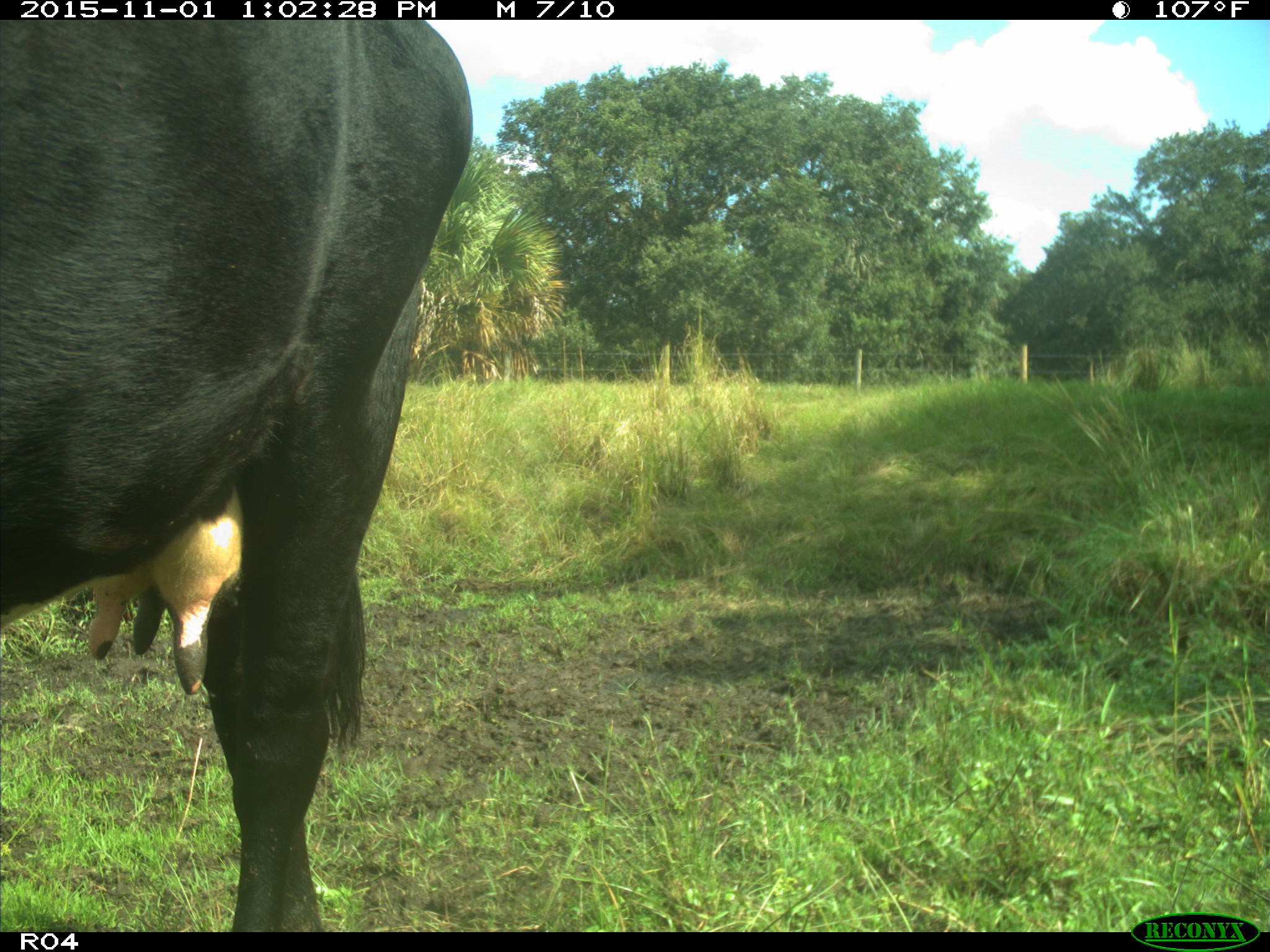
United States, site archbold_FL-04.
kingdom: Animalia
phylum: Chordata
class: Mammalia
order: Artiodactyla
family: Bovidae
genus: Bos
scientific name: Bos taurus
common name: domestic cow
Bos taurus (domestic cow).